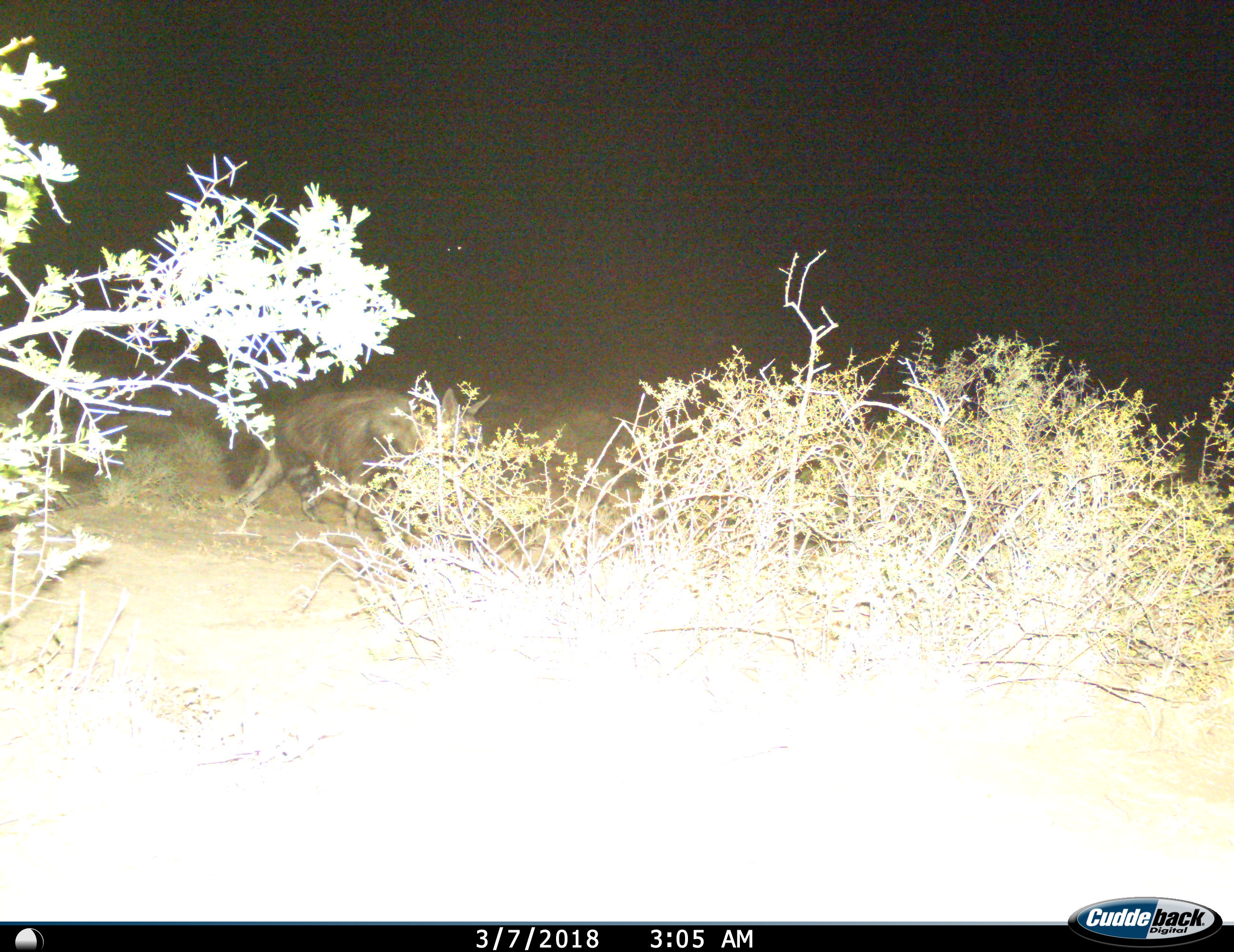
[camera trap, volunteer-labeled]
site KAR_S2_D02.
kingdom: Animalia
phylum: Chordata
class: Mammalia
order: Carnivora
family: Hyaenidae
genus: Parahyaena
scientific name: Parahyaena brunnea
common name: brown hyena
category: hyenabrown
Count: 1.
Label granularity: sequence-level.